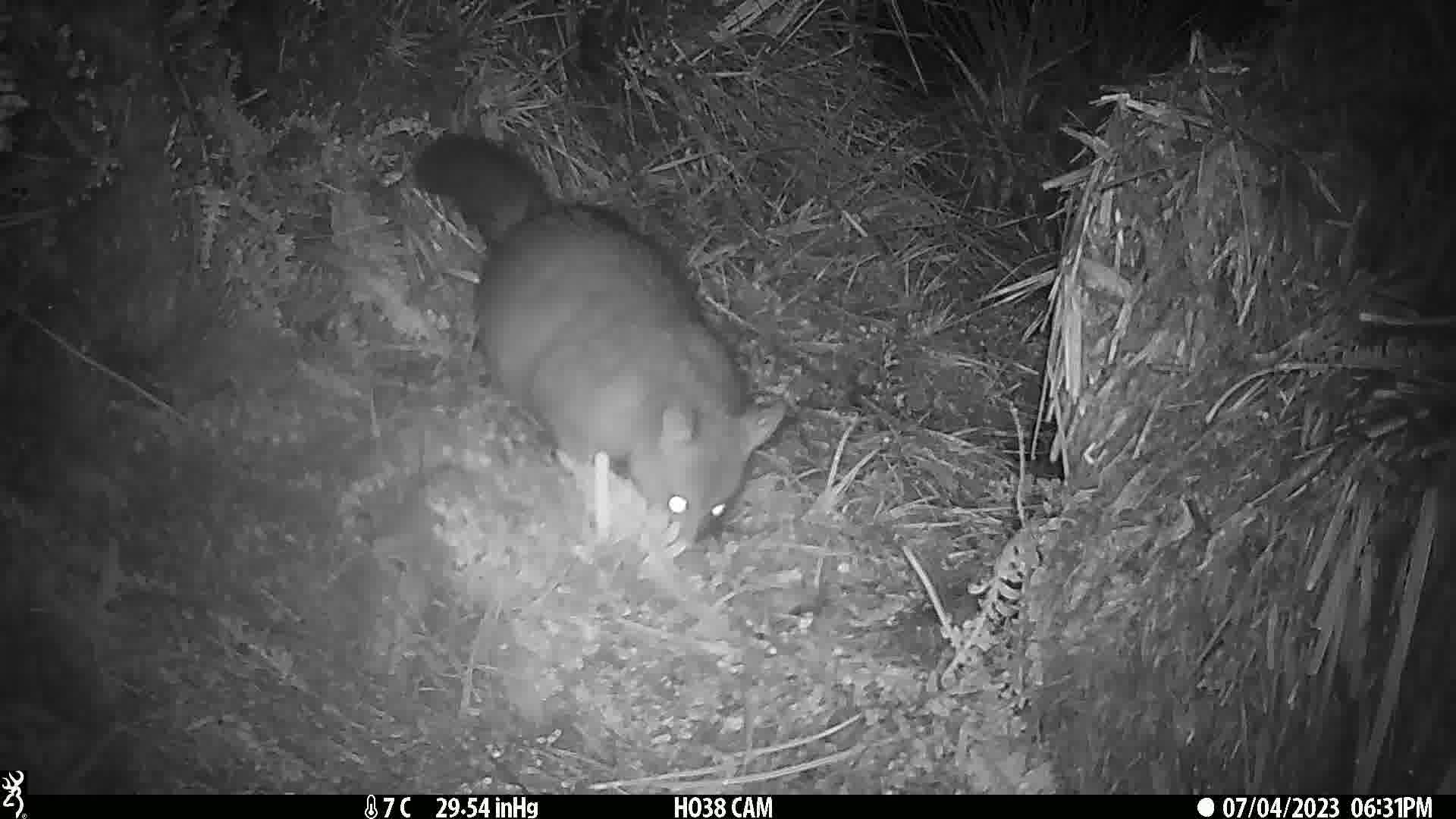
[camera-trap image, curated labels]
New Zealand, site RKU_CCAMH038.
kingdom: Animalia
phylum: Chordata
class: Mammalia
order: Diprotodontia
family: Phalangeridae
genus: Trichosurus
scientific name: Trichosurus vulpecula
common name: common brushtail possum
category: possum